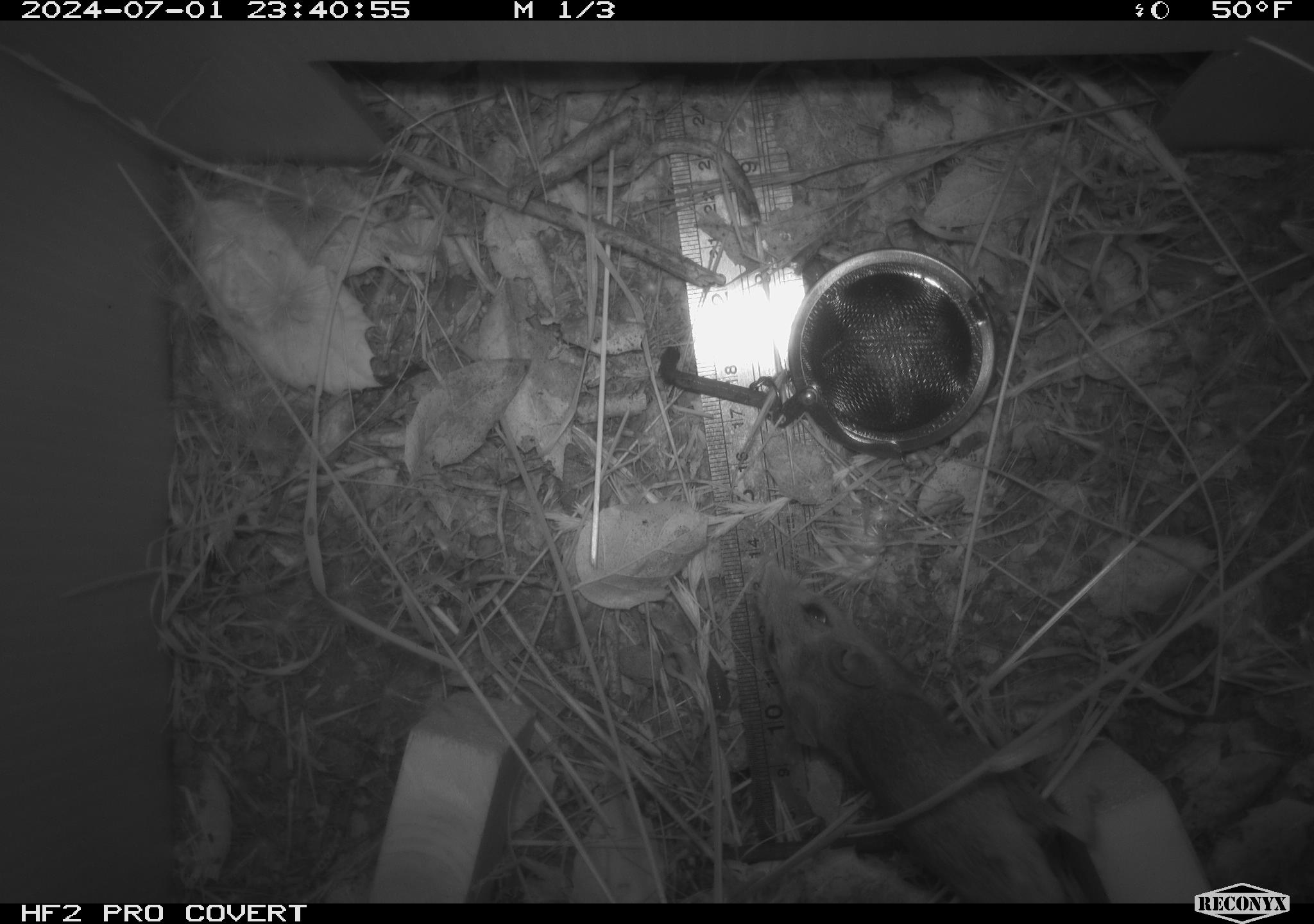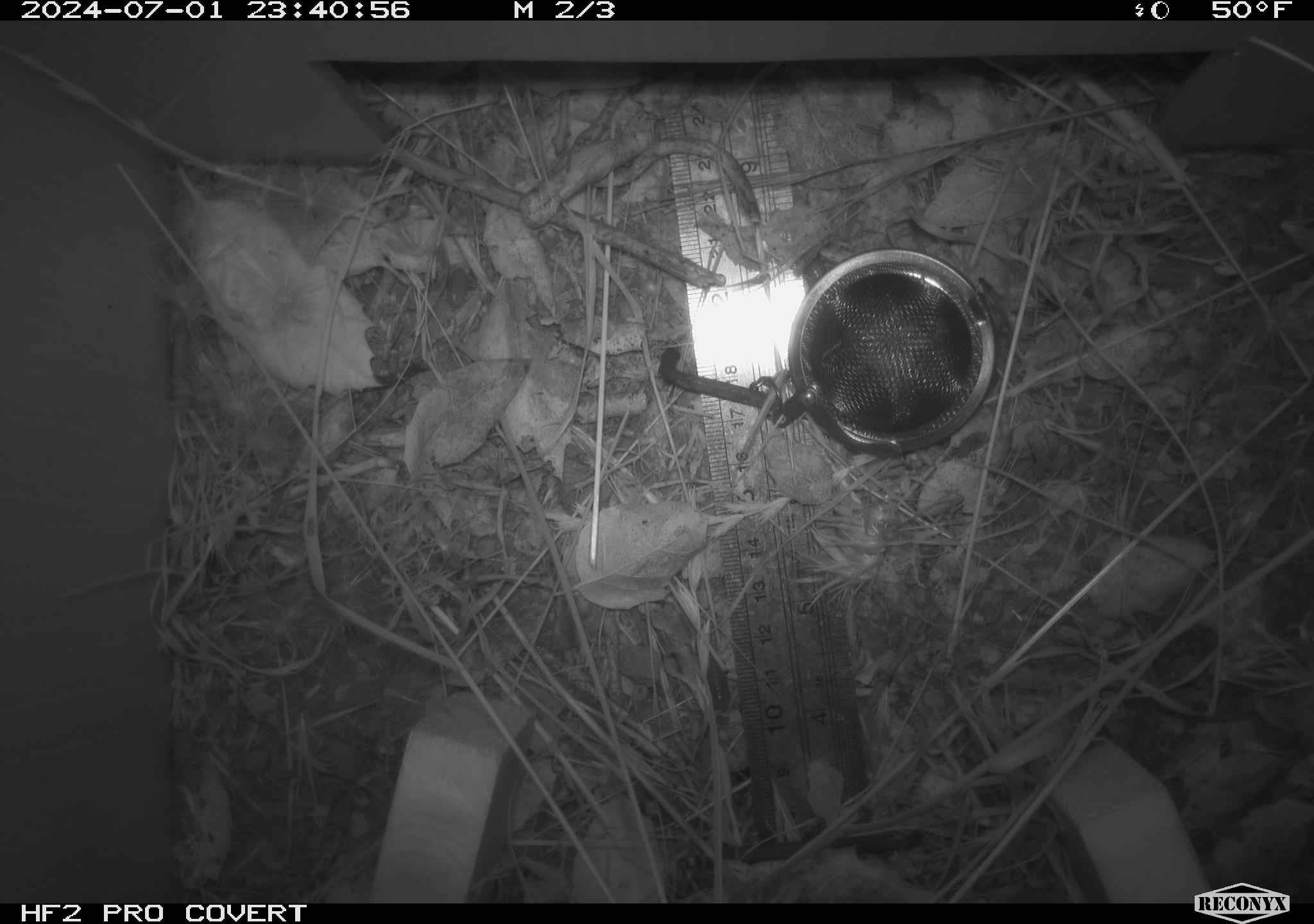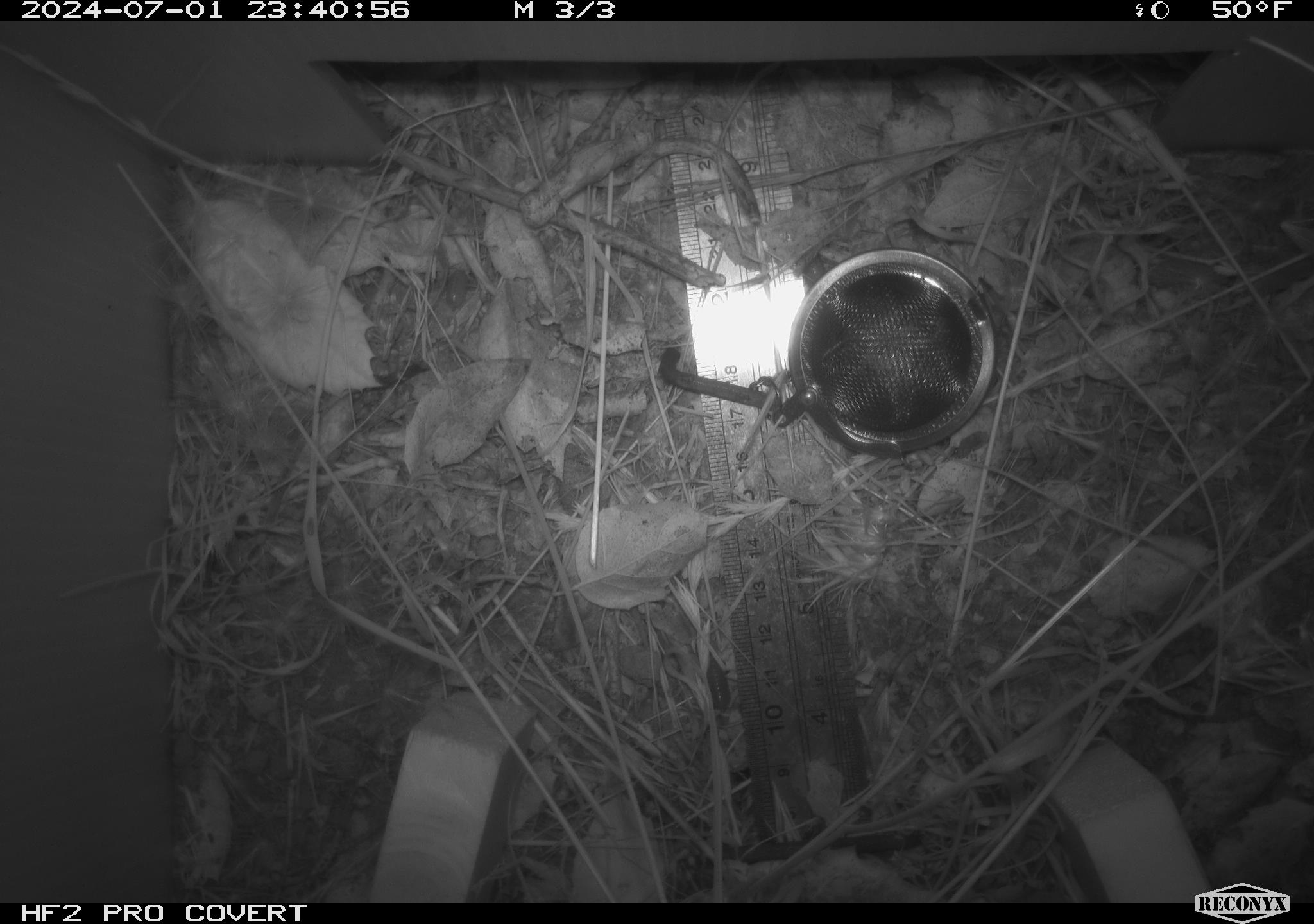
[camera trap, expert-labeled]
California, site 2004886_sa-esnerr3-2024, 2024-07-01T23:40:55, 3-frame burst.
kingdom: Animalia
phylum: Chordata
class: Mammalia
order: Rodentia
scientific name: Rodentia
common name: rodent